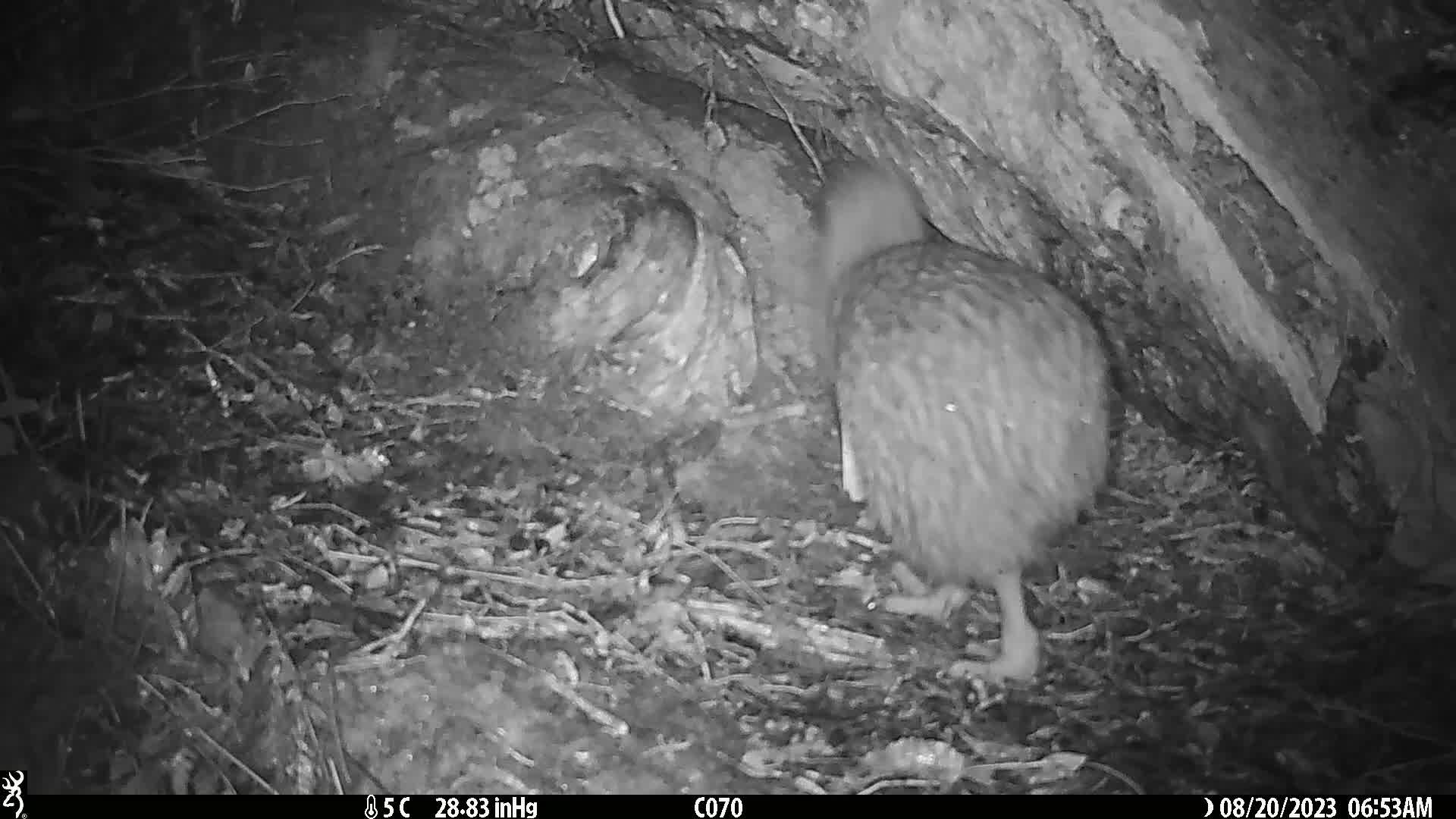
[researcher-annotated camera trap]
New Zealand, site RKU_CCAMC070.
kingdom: Animalia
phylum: Chordata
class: Aves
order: Apterygiformes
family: Apterygidae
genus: Apteryx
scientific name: Apteryx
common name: kiwi